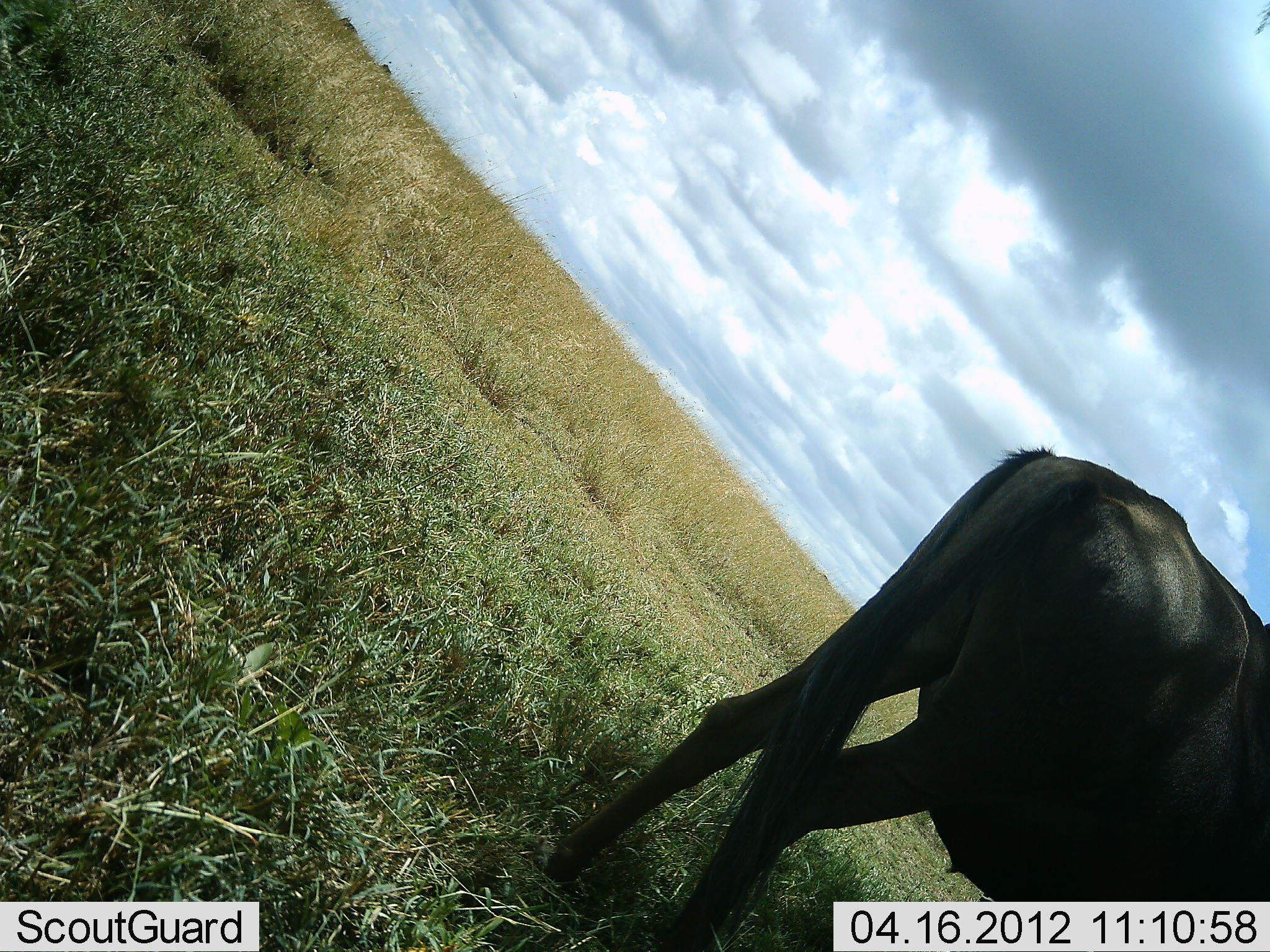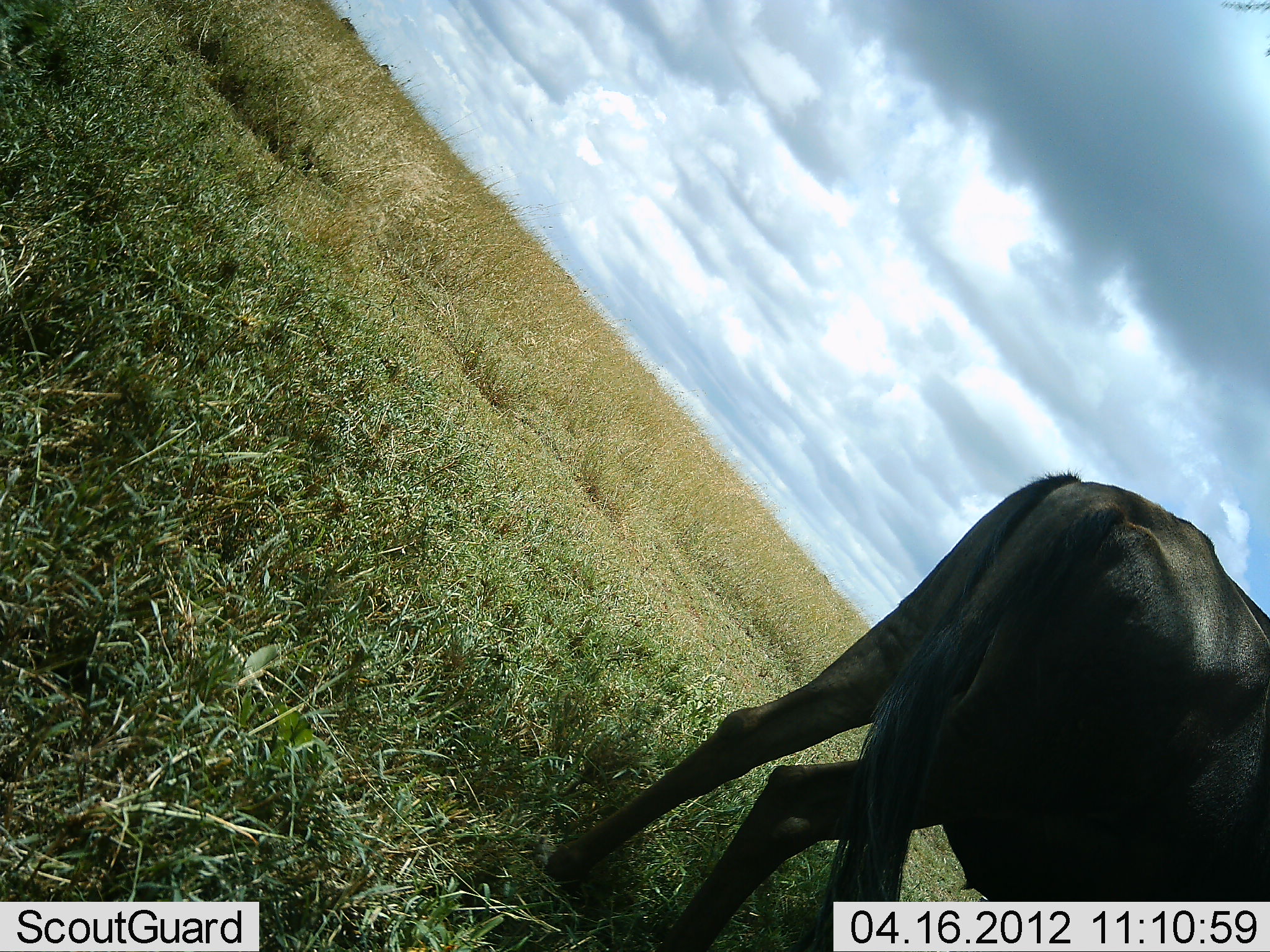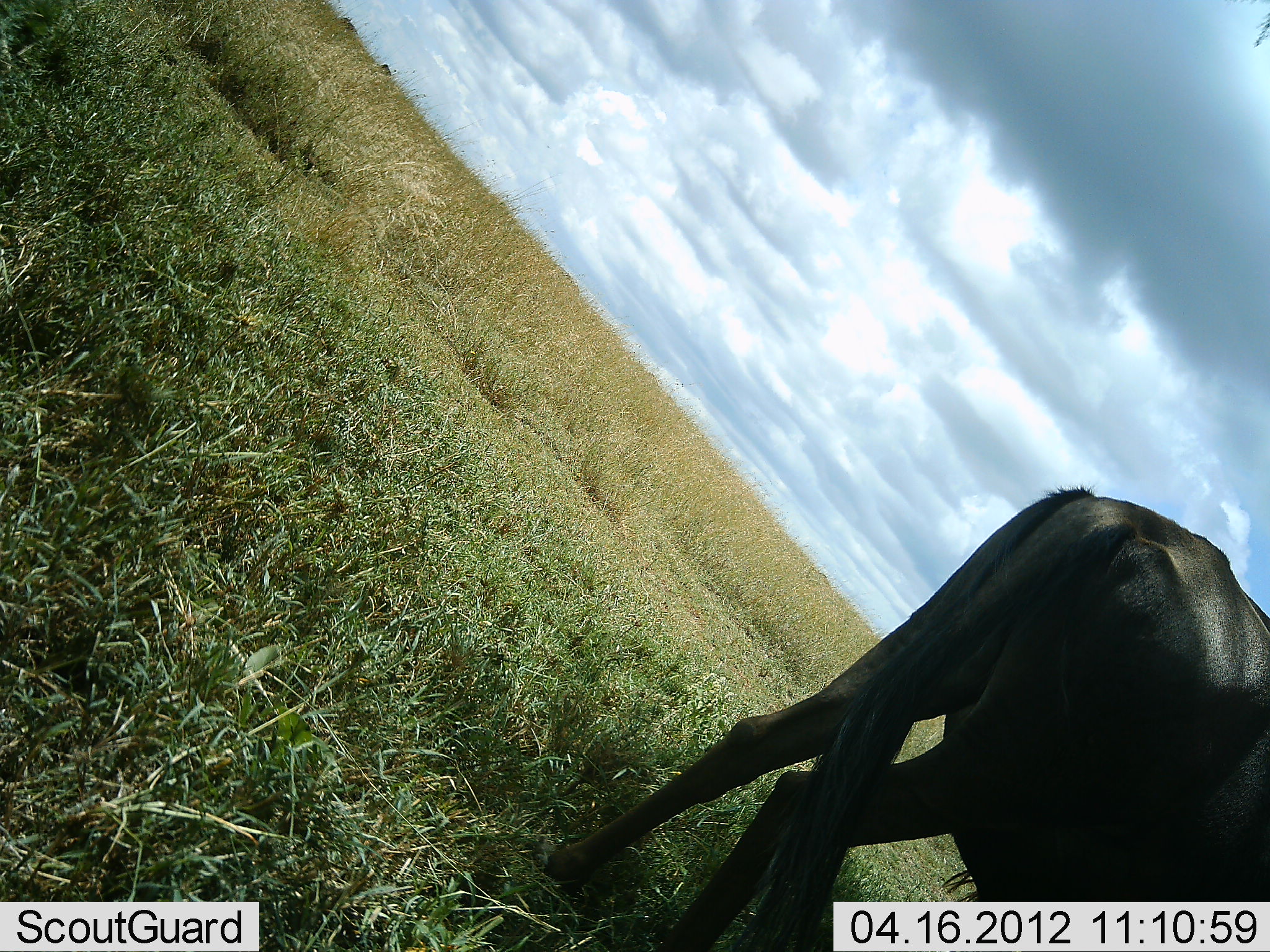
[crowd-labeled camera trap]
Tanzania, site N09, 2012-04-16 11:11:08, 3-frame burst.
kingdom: Animalia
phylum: Chordata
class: Mammalia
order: Artiodactyla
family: Bovidae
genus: Connochaetes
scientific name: Connochaetes taurinus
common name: blue wildebeest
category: wildebeest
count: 1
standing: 71%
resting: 4%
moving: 8%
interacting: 0%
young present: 0%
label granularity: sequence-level